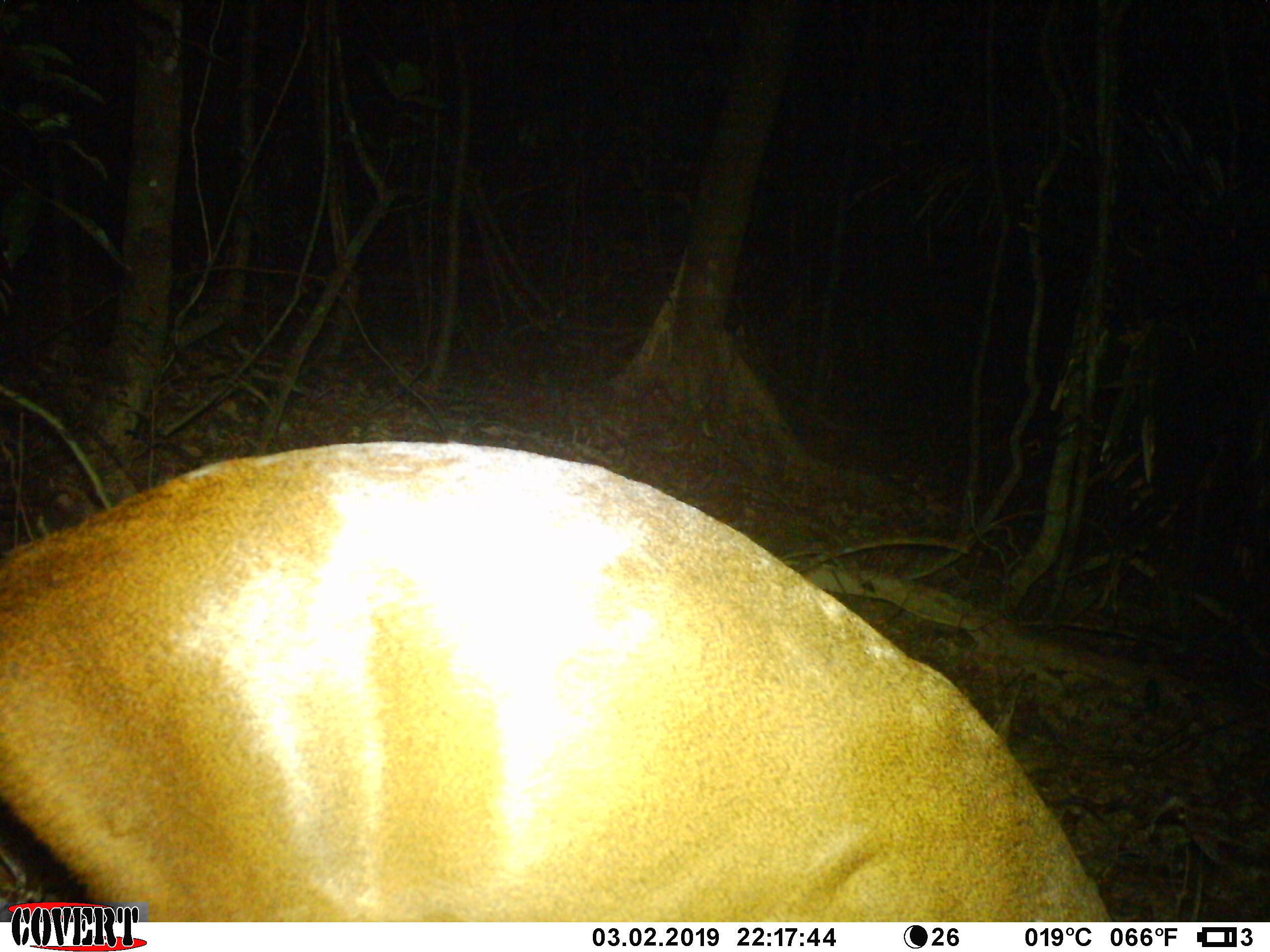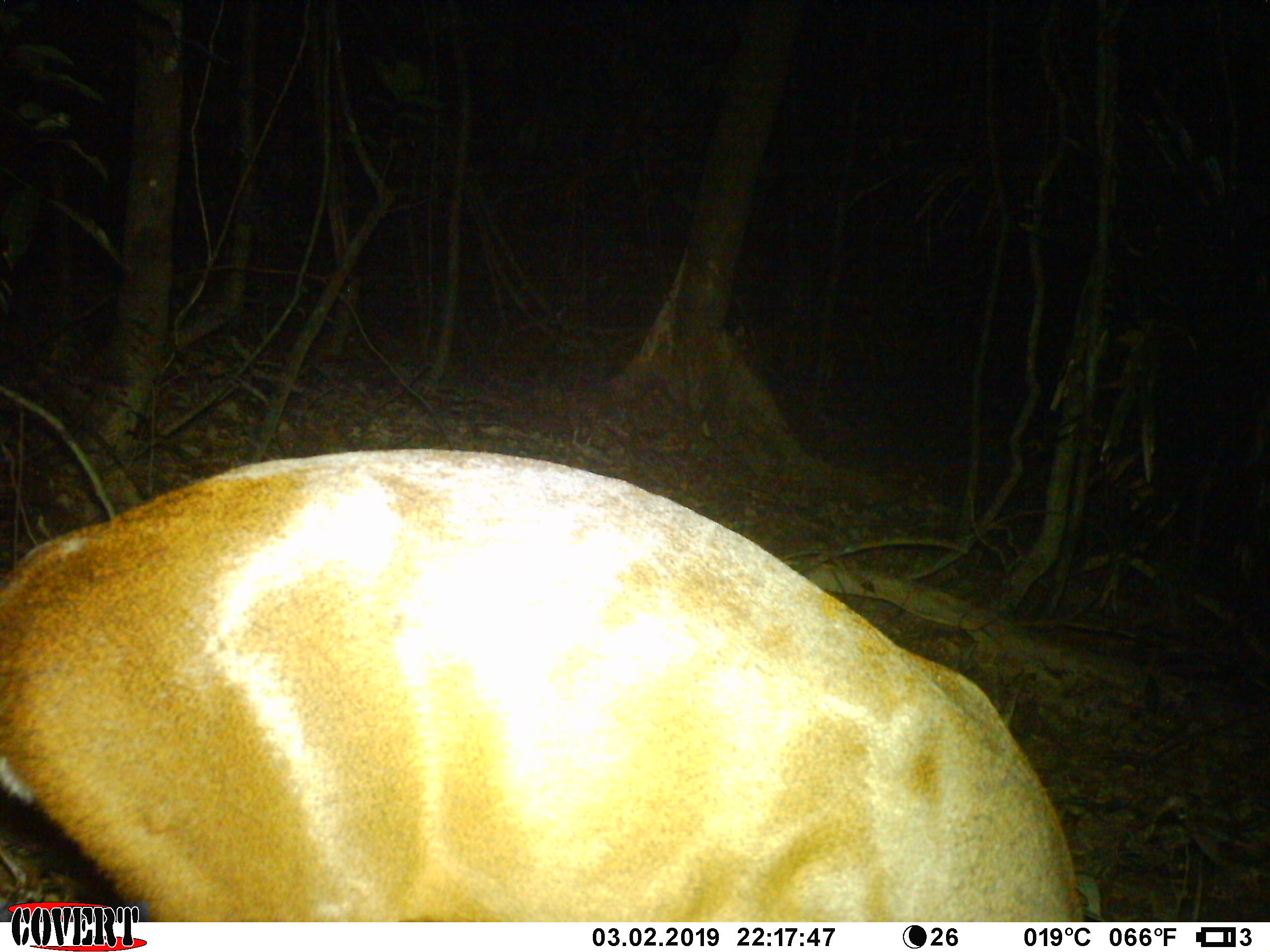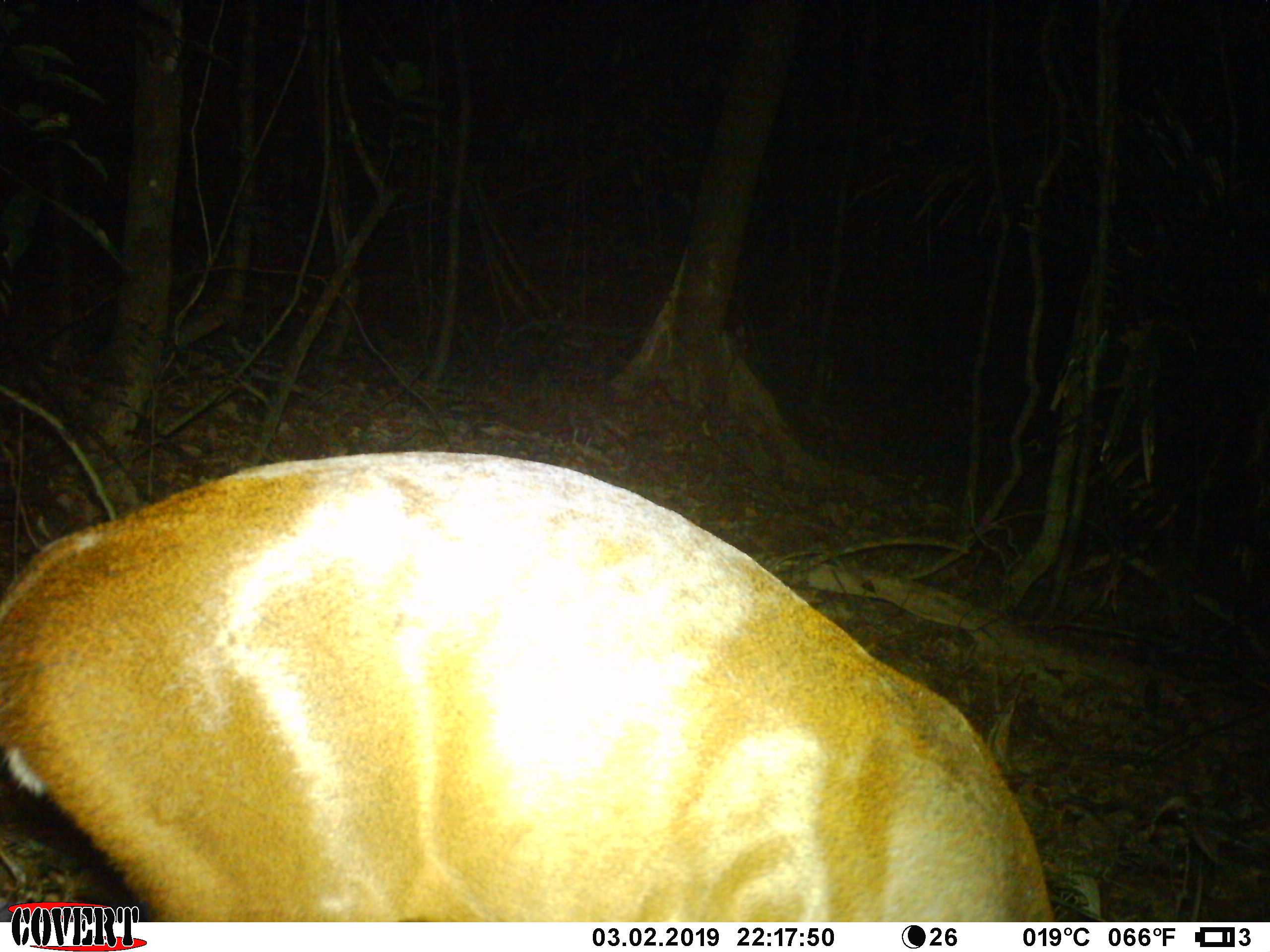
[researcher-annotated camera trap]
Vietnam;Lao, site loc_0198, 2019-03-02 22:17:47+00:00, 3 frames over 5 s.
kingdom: Animalia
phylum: Chordata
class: Mammalia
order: Artiodactyla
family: Cervidae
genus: Muntiacus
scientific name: Muntiacus vuquangensis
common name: large-antlered muntjac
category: large antlered muntjac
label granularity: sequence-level